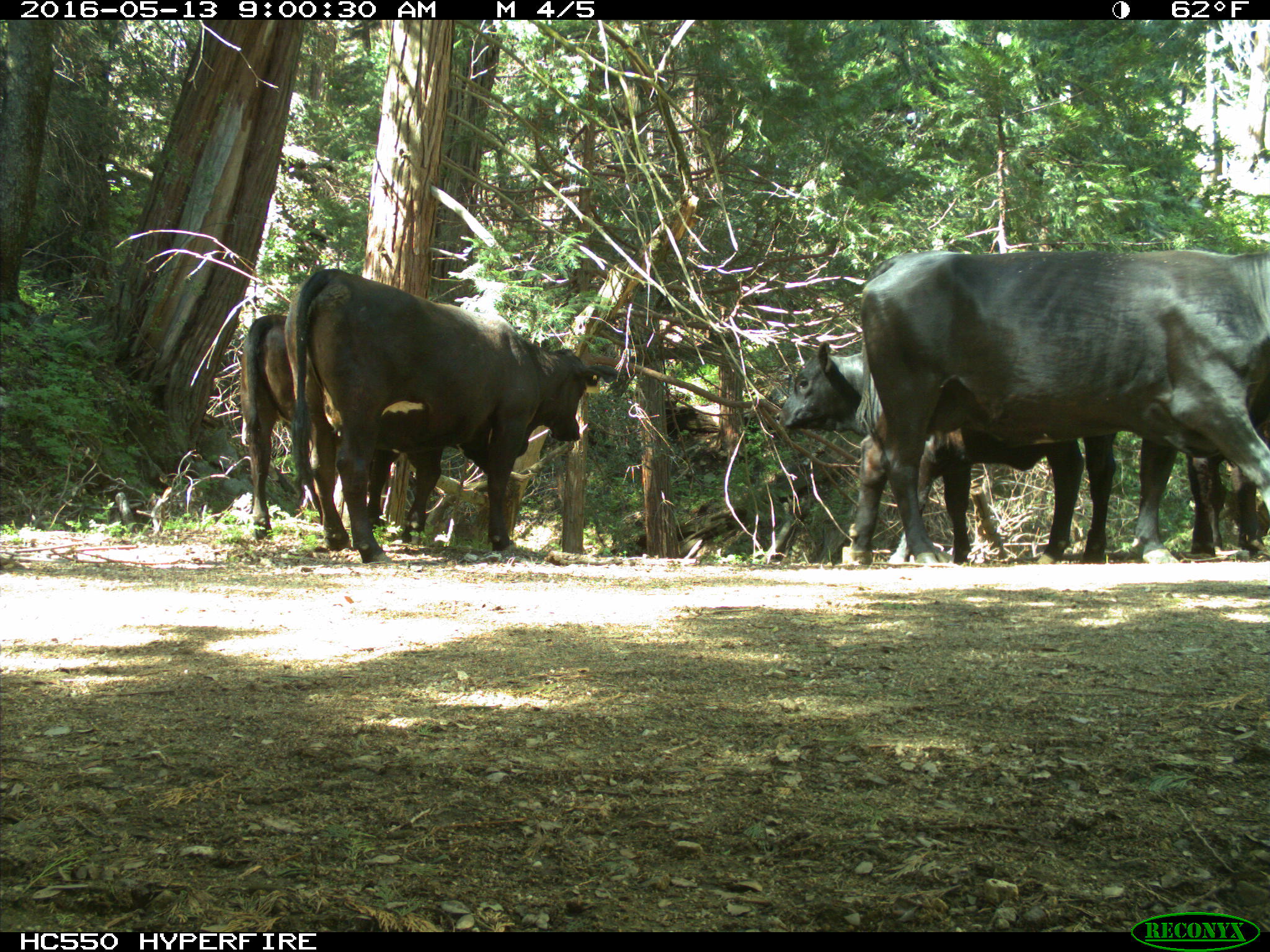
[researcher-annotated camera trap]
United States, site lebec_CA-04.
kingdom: Animalia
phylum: Chordata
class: Mammalia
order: Artiodactyla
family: Bovidae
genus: Bos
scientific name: Bos taurus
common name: domestic cow